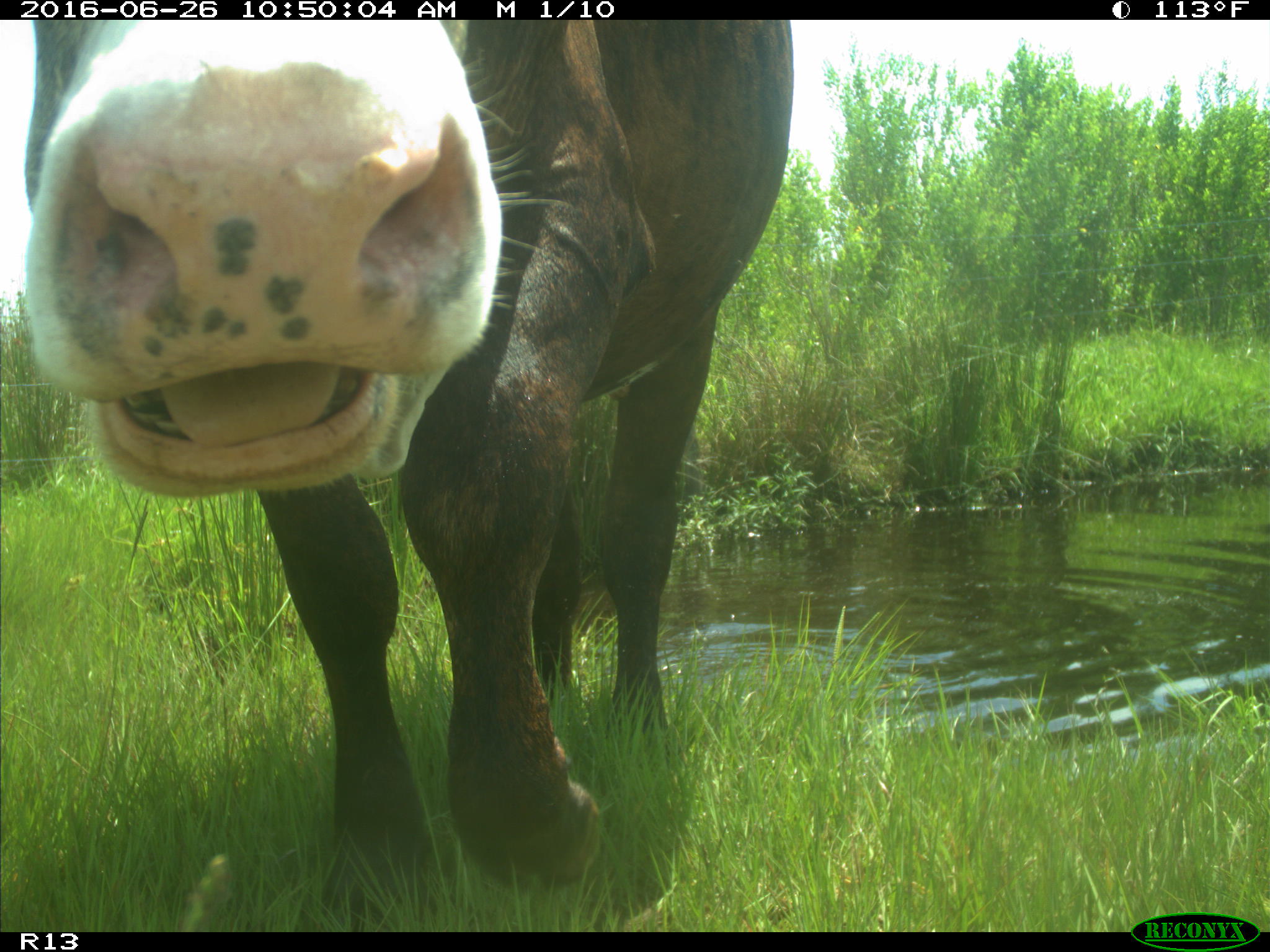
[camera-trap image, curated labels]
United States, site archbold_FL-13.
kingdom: Animalia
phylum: Chordata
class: Mammalia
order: Artiodactyla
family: Bovidae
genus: Bos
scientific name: Bos taurus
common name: domestic cow